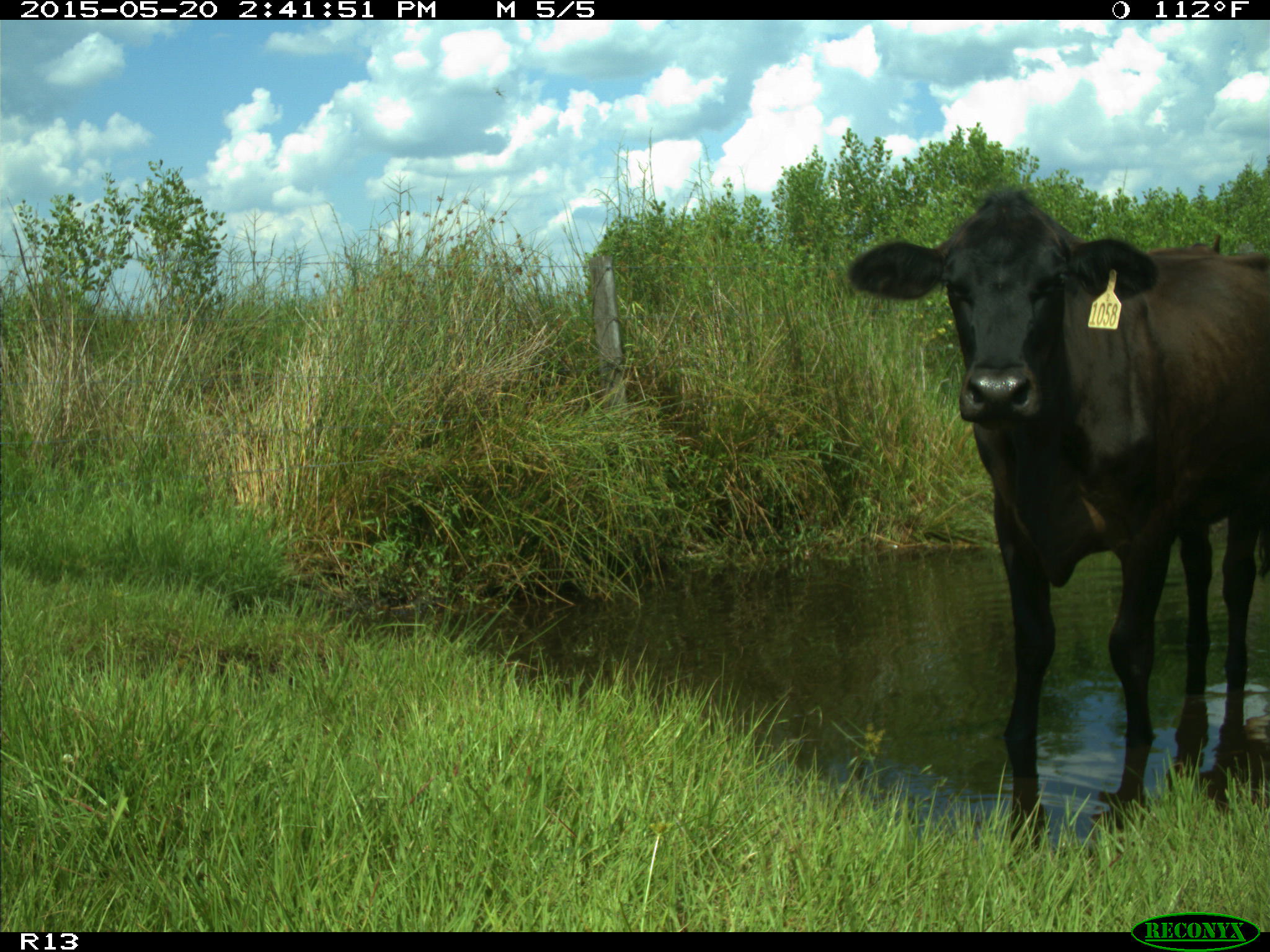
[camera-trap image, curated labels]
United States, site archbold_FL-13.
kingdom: Animalia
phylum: Chordata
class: Mammalia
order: Artiodactyla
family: Bovidae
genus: Bos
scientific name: Bos taurus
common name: domestic cow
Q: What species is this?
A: Bos taurus (domestic cow).